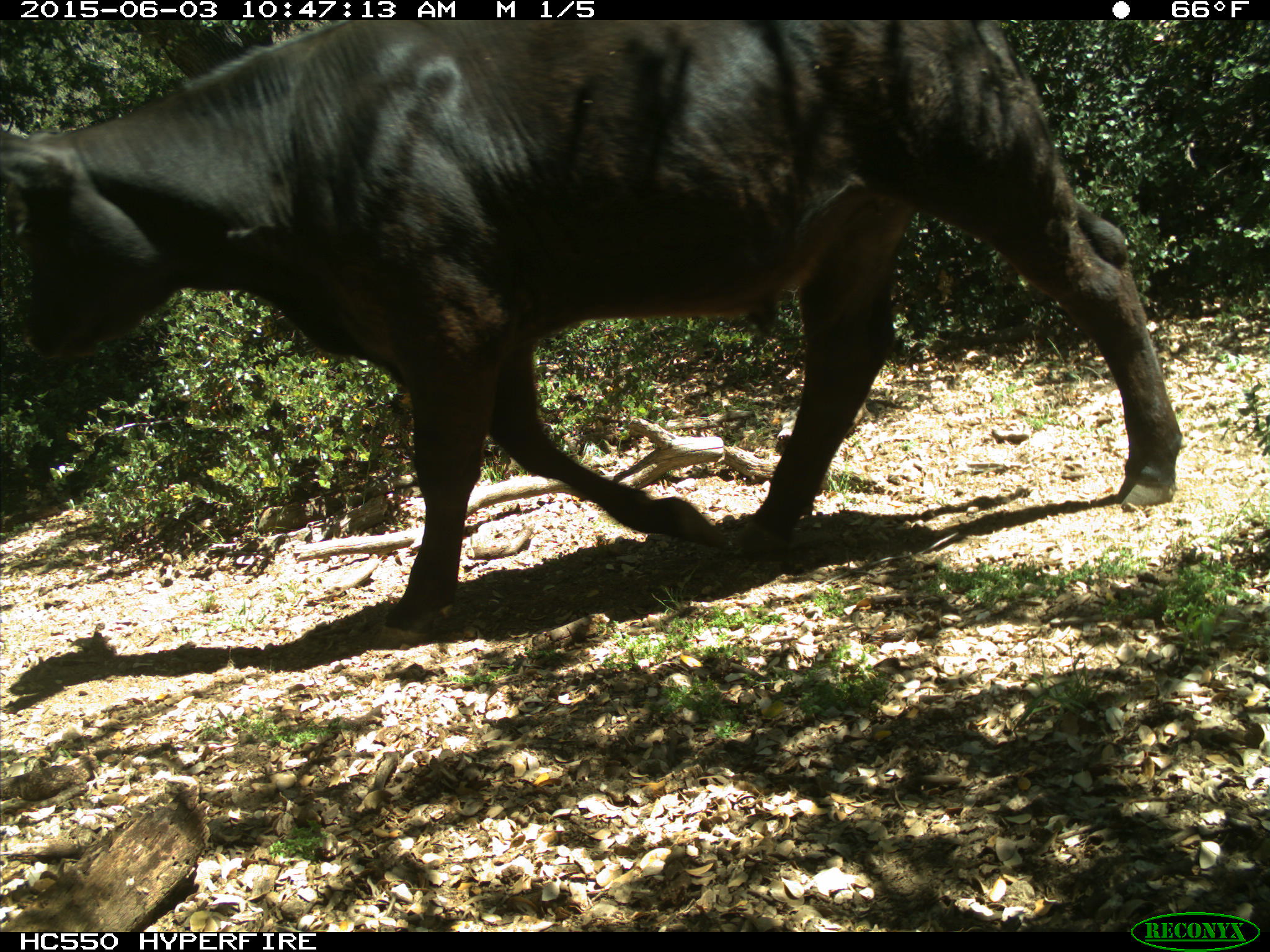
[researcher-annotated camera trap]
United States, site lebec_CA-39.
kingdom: Animalia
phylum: Chordata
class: Mammalia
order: Artiodactyla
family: Bovidae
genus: Bos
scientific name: Bos taurus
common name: domestic cow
Bos taurus (domestic cow).